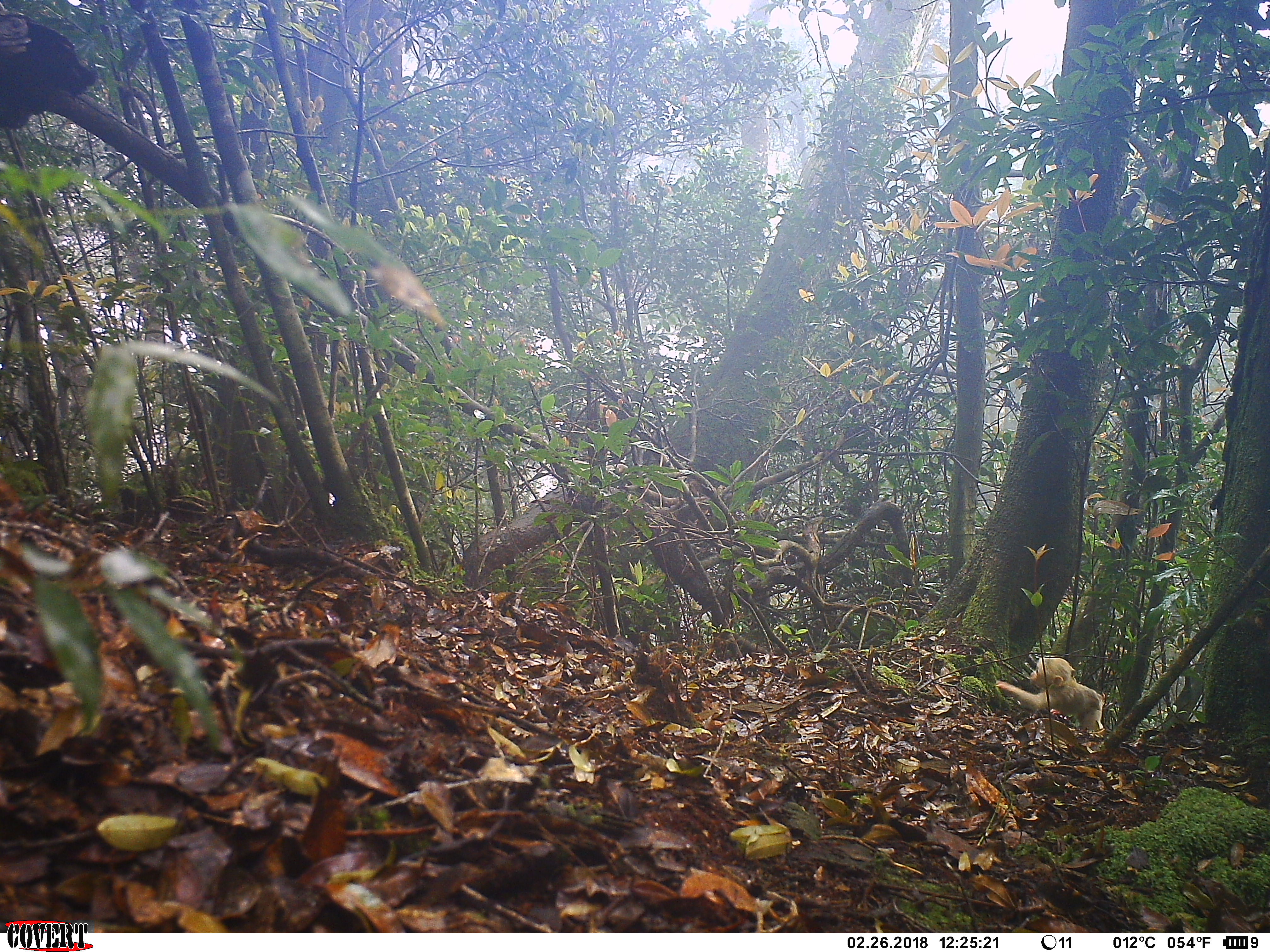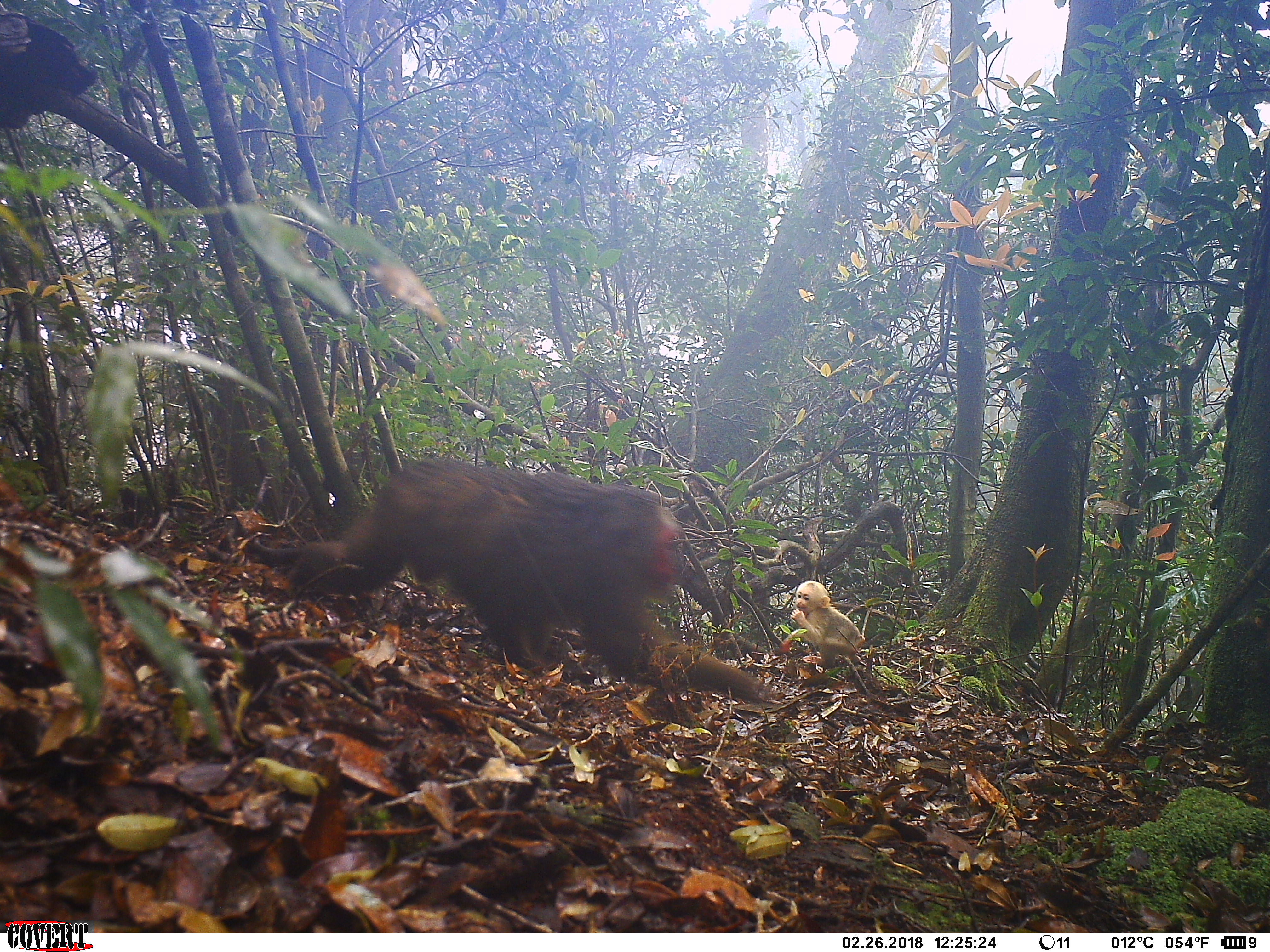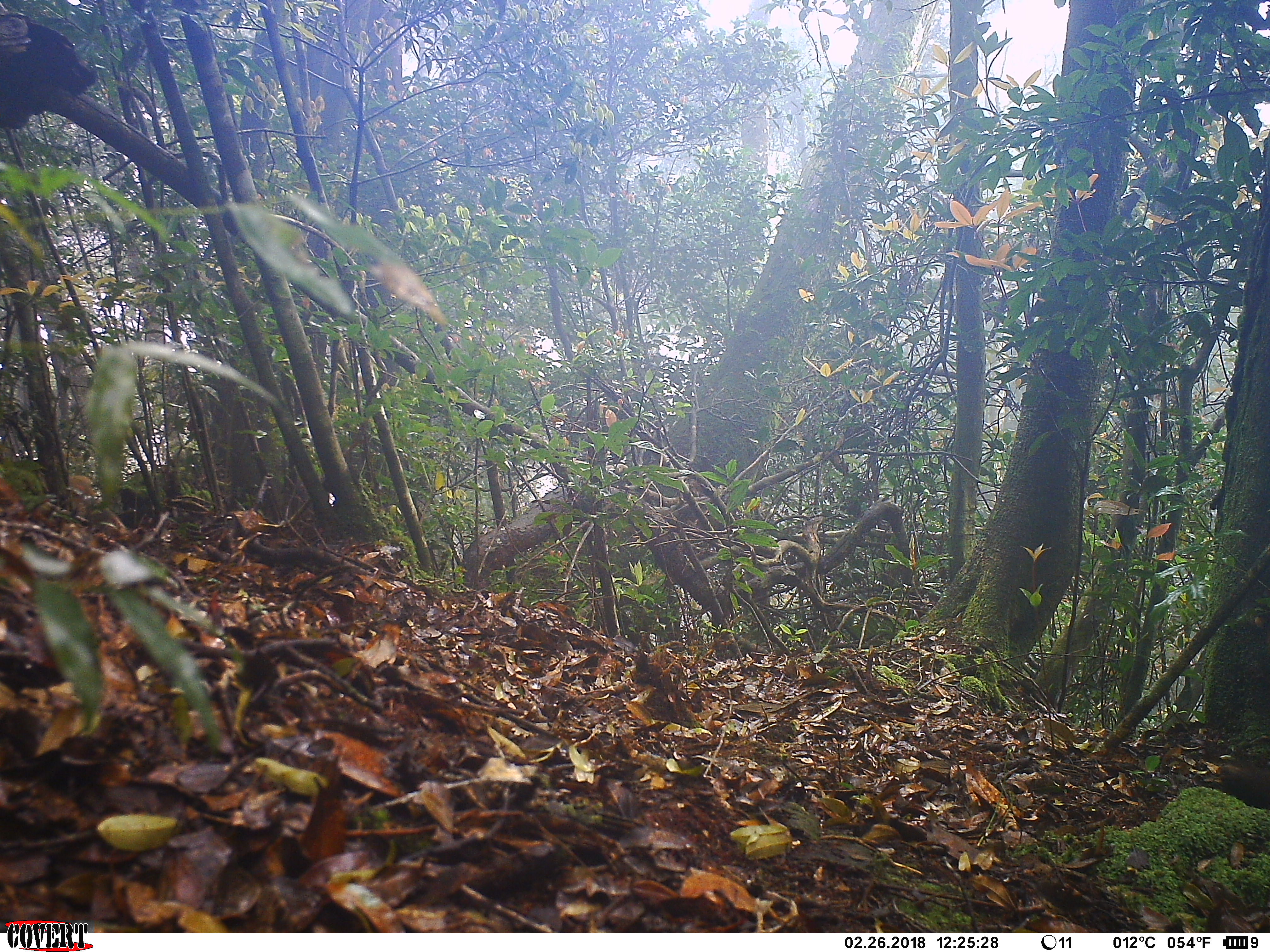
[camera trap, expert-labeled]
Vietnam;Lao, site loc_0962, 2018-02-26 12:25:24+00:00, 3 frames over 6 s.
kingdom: Animalia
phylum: Chordata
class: Mammalia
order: Primates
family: Cercopithecidae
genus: Macaca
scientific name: Macaca arctoides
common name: stump-tailed macaque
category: stump tailed macaque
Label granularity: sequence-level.